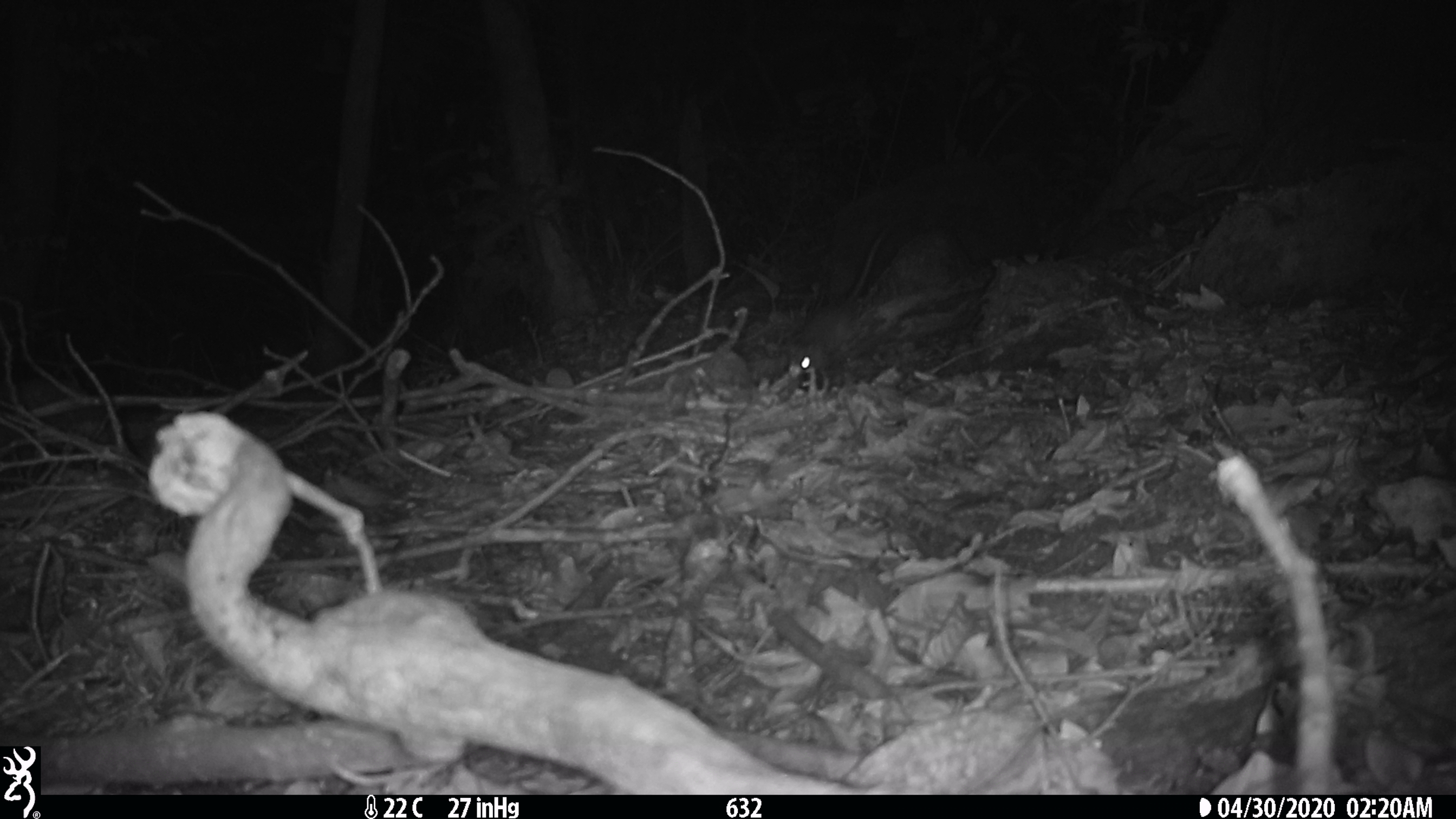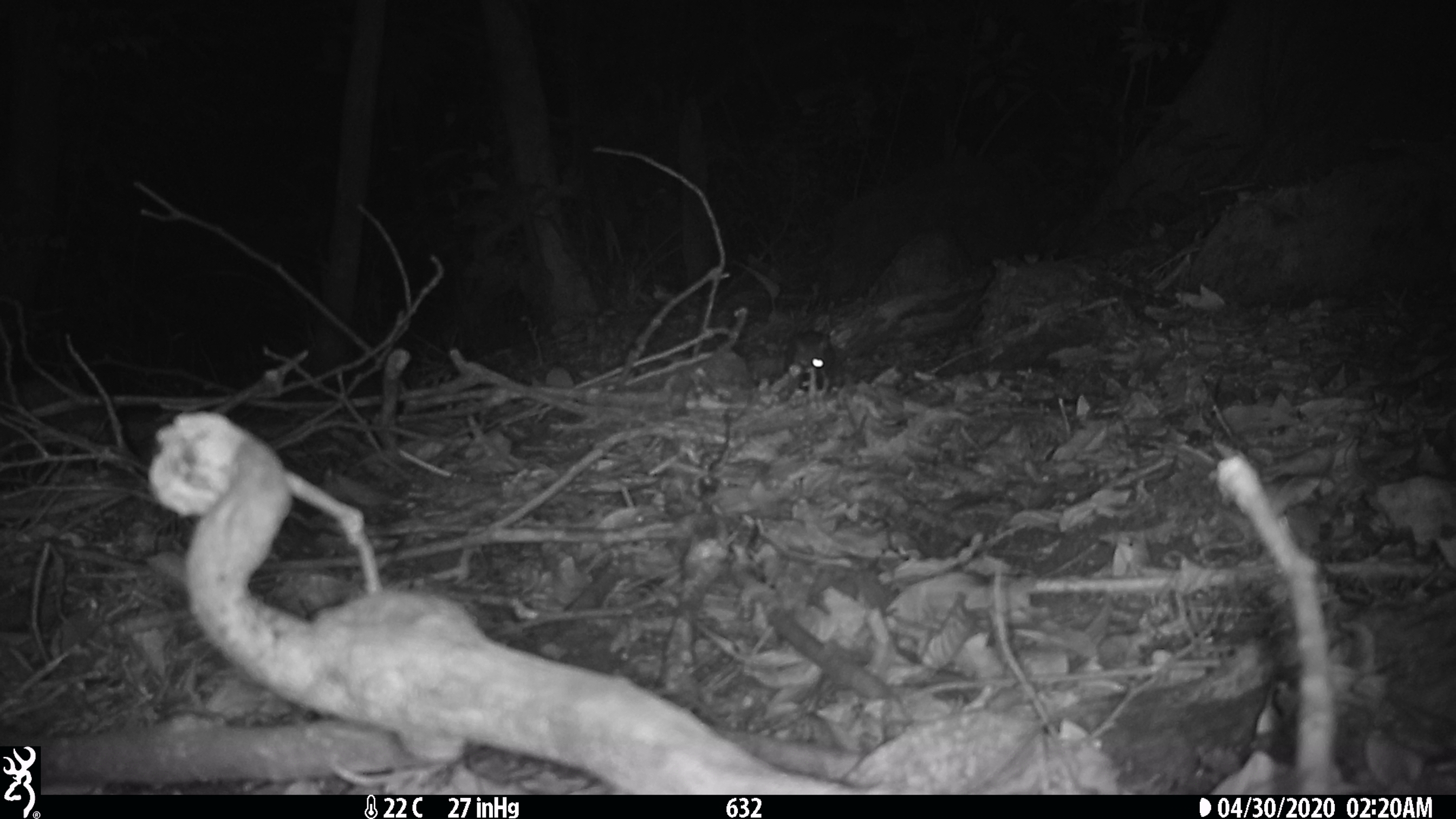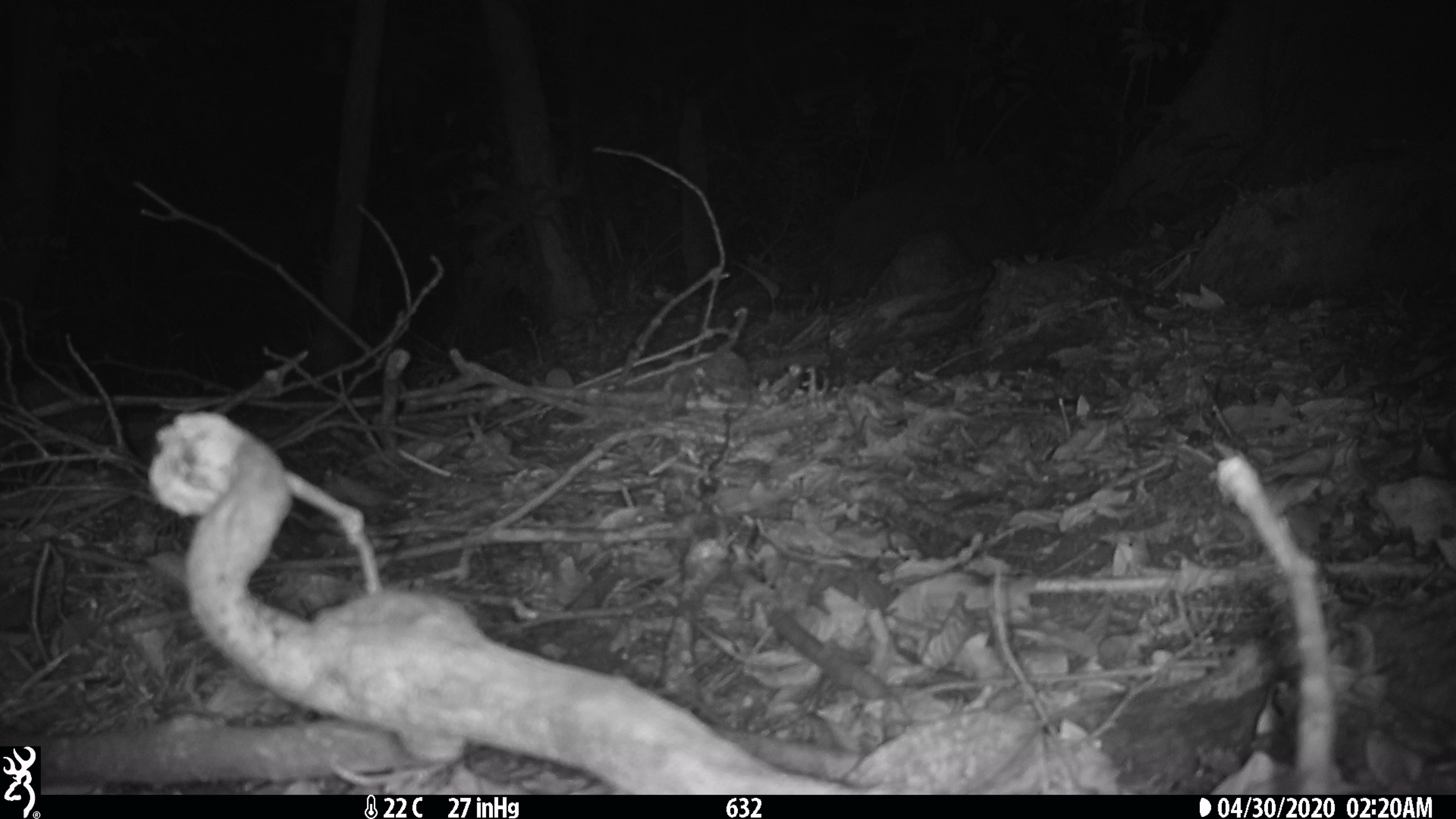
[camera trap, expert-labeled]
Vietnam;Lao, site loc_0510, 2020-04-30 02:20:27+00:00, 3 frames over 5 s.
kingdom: Animalia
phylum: Chordata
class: Mammalia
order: Rodentia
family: Muridae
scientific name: Muridae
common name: old-world mice and rats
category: unidentified murid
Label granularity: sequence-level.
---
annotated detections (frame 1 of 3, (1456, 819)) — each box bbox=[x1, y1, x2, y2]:
unidentified murid: bbox=[788, 225, 887, 396]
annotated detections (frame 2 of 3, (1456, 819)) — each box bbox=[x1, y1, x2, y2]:
unidentified murid: bbox=[783, 329, 836, 396]